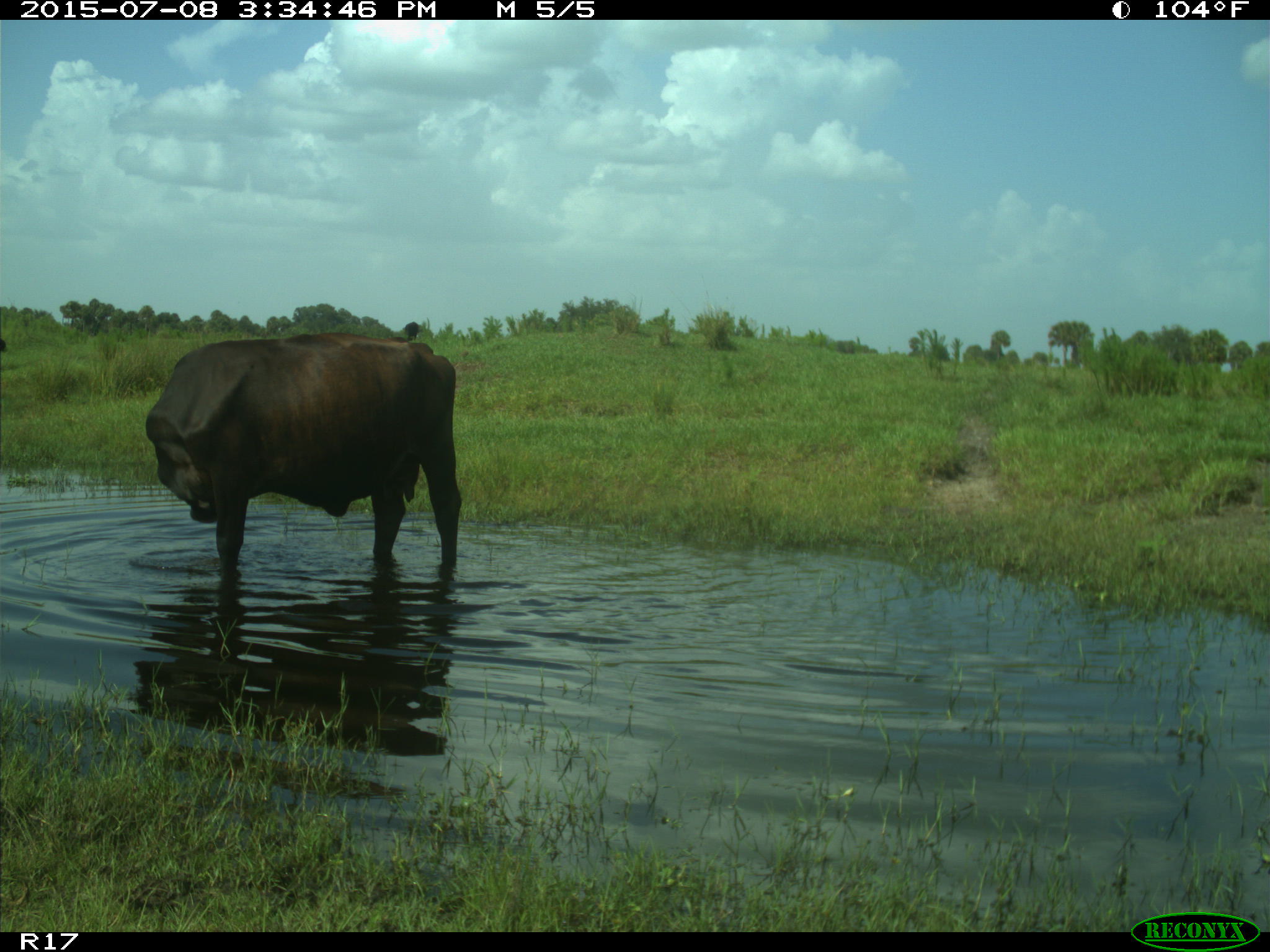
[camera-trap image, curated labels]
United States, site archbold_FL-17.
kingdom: Animalia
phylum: Chordata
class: Mammalia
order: Artiodactyla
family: Bovidae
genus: Bos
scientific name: Bos taurus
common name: domestic cow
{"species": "Bos taurus (domestic cow)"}